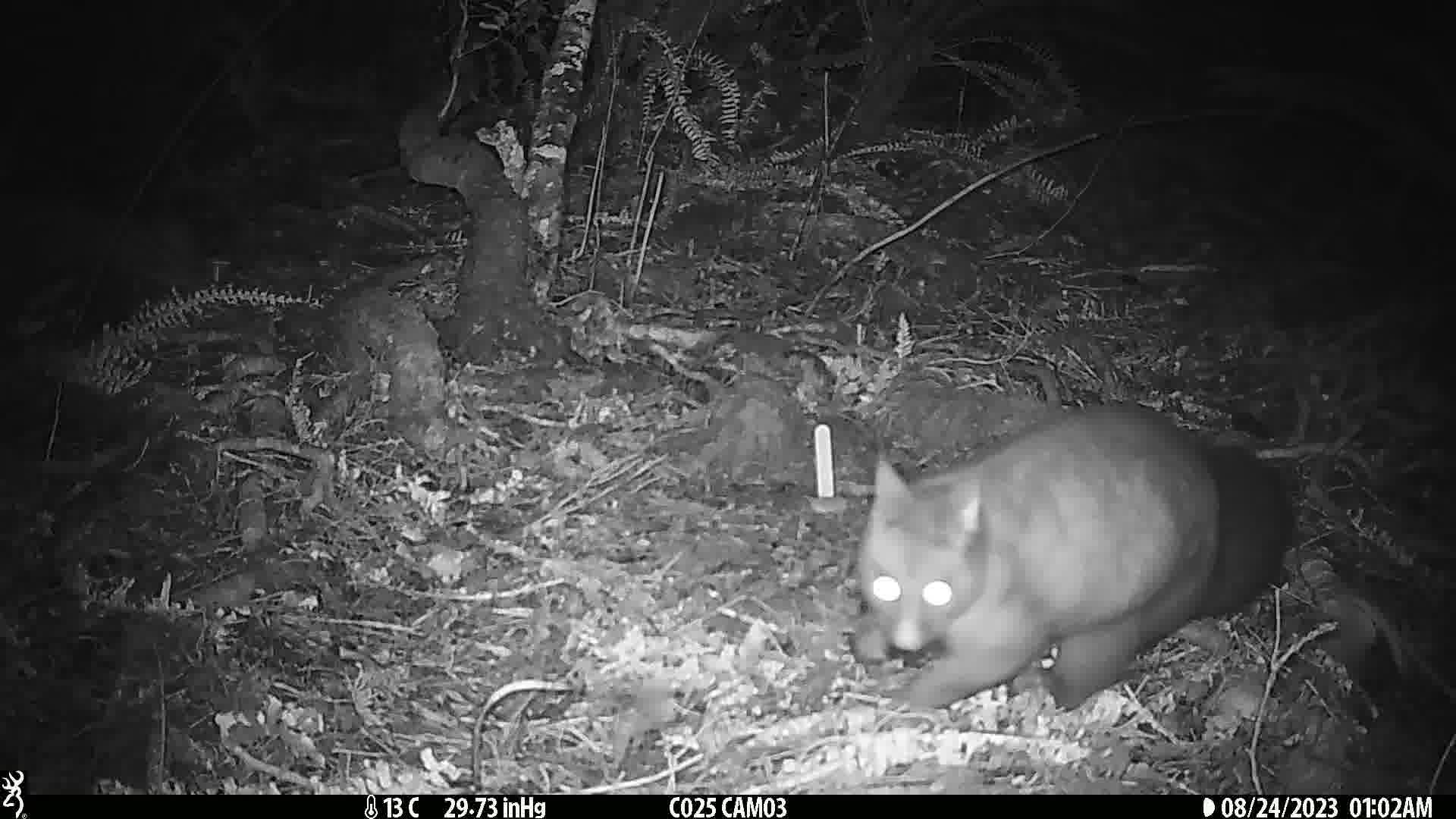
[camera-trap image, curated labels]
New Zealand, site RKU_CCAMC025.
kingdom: Animalia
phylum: Chordata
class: Mammalia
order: Diprotodontia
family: Phalangeridae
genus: Trichosurus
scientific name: Trichosurus vulpecula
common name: common brushtail possum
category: possum